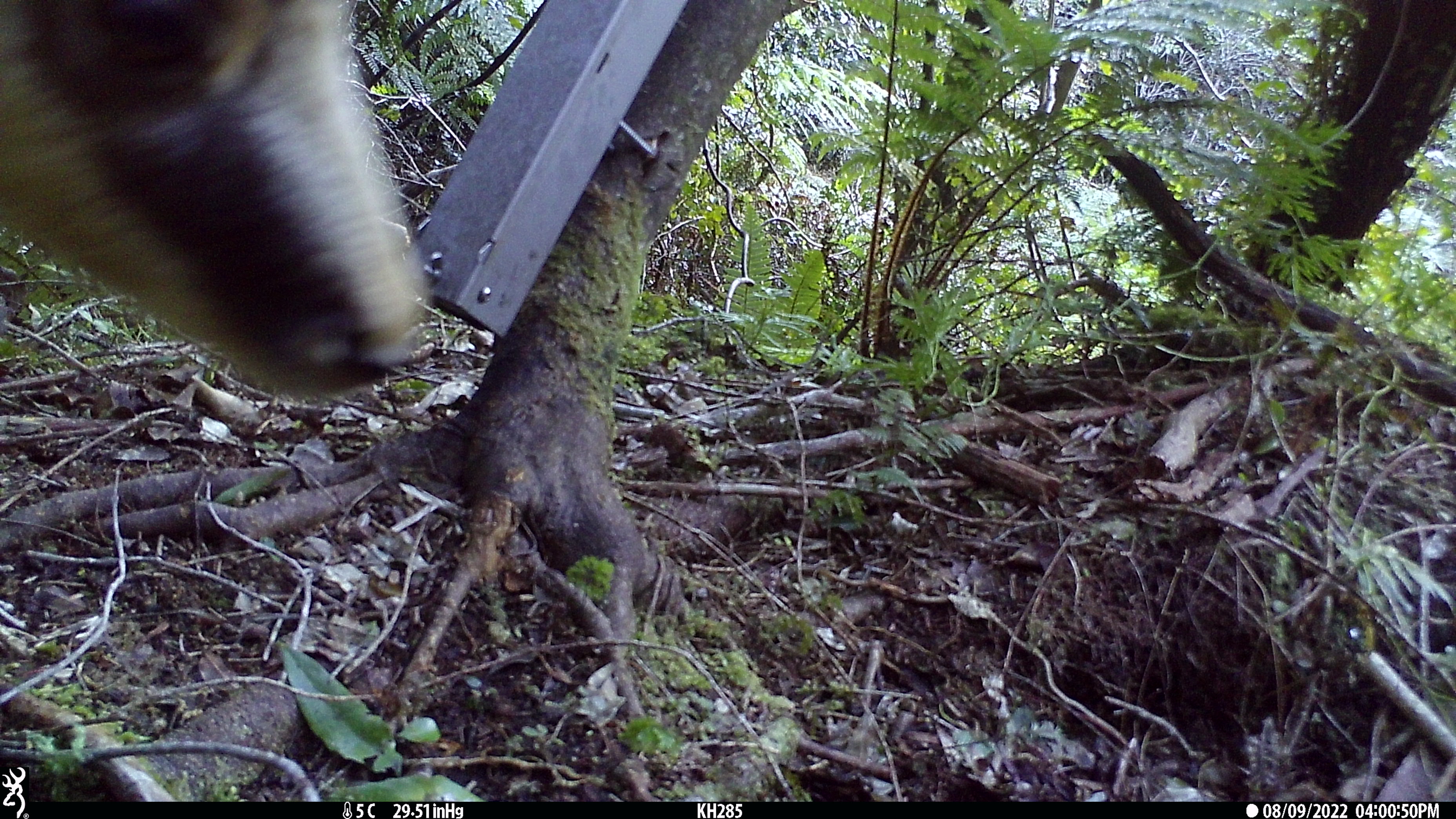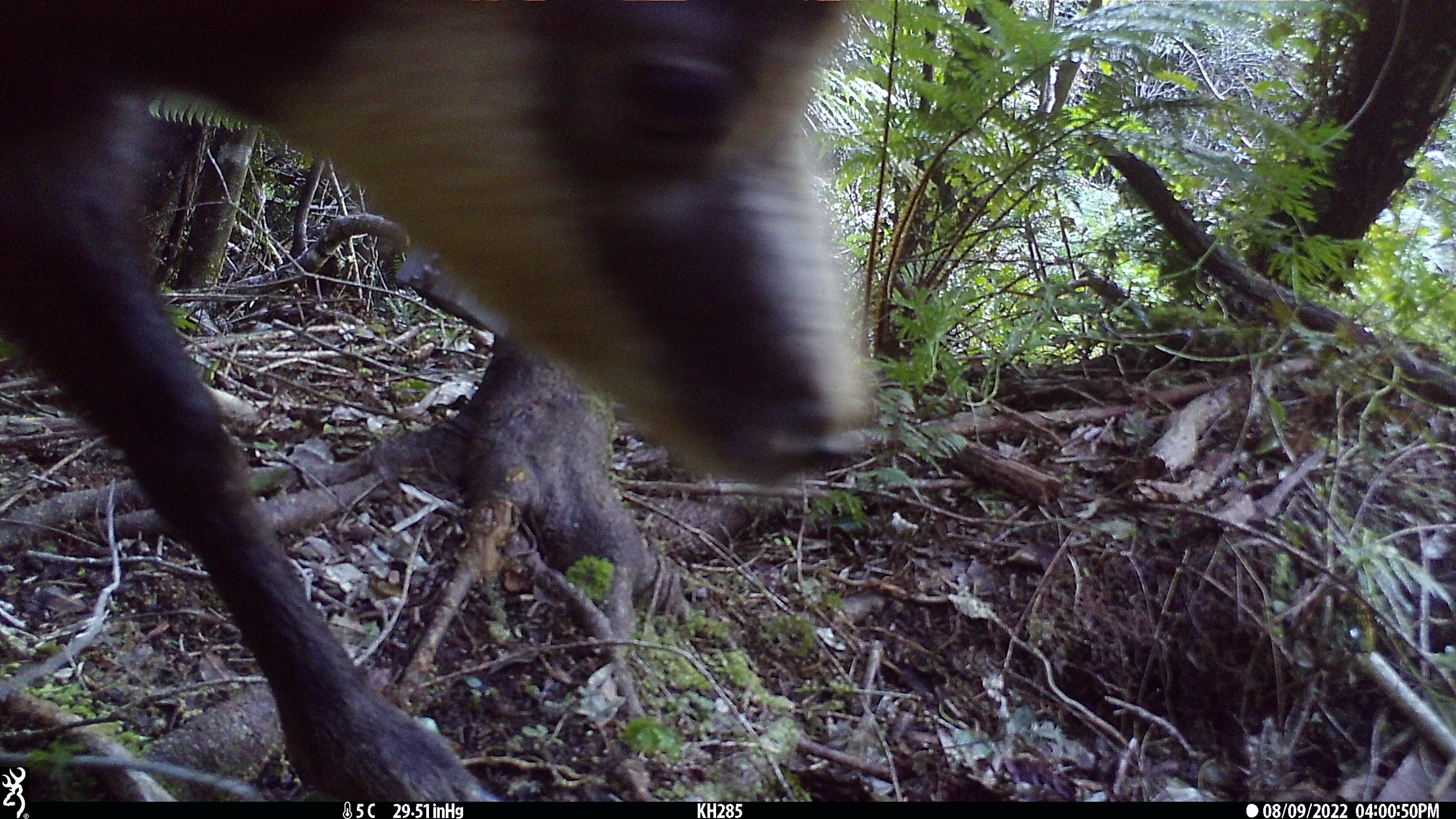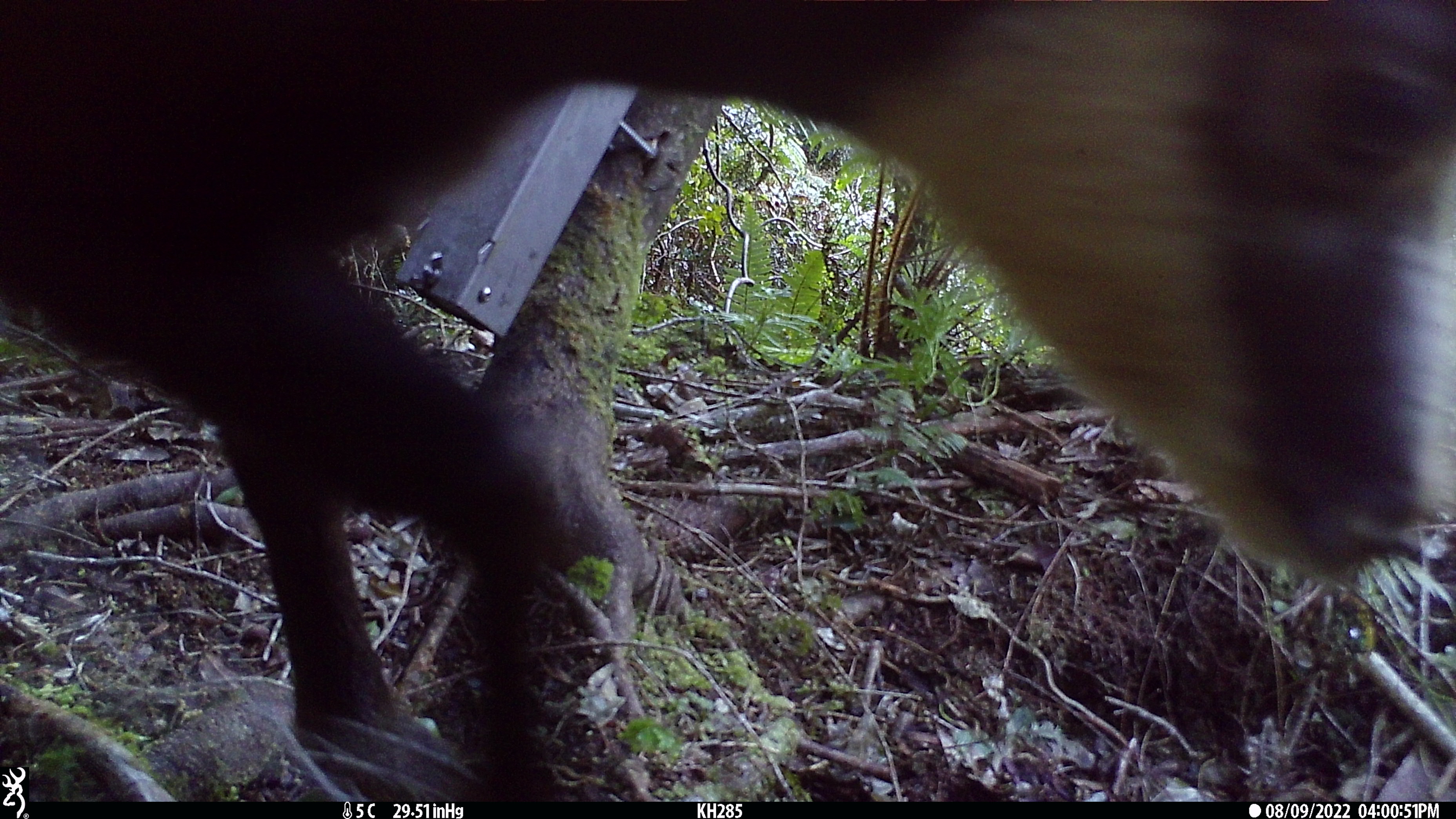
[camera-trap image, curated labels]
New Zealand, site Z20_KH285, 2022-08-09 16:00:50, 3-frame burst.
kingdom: Animalia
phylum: Chordata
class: Mammalia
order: Artiodactyla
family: Bovidae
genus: Rupicapra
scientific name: Rupicapra rupicapra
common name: alpine chamois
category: chamois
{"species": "chamois (alpine chamois) (Rupicapra rupicapra)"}